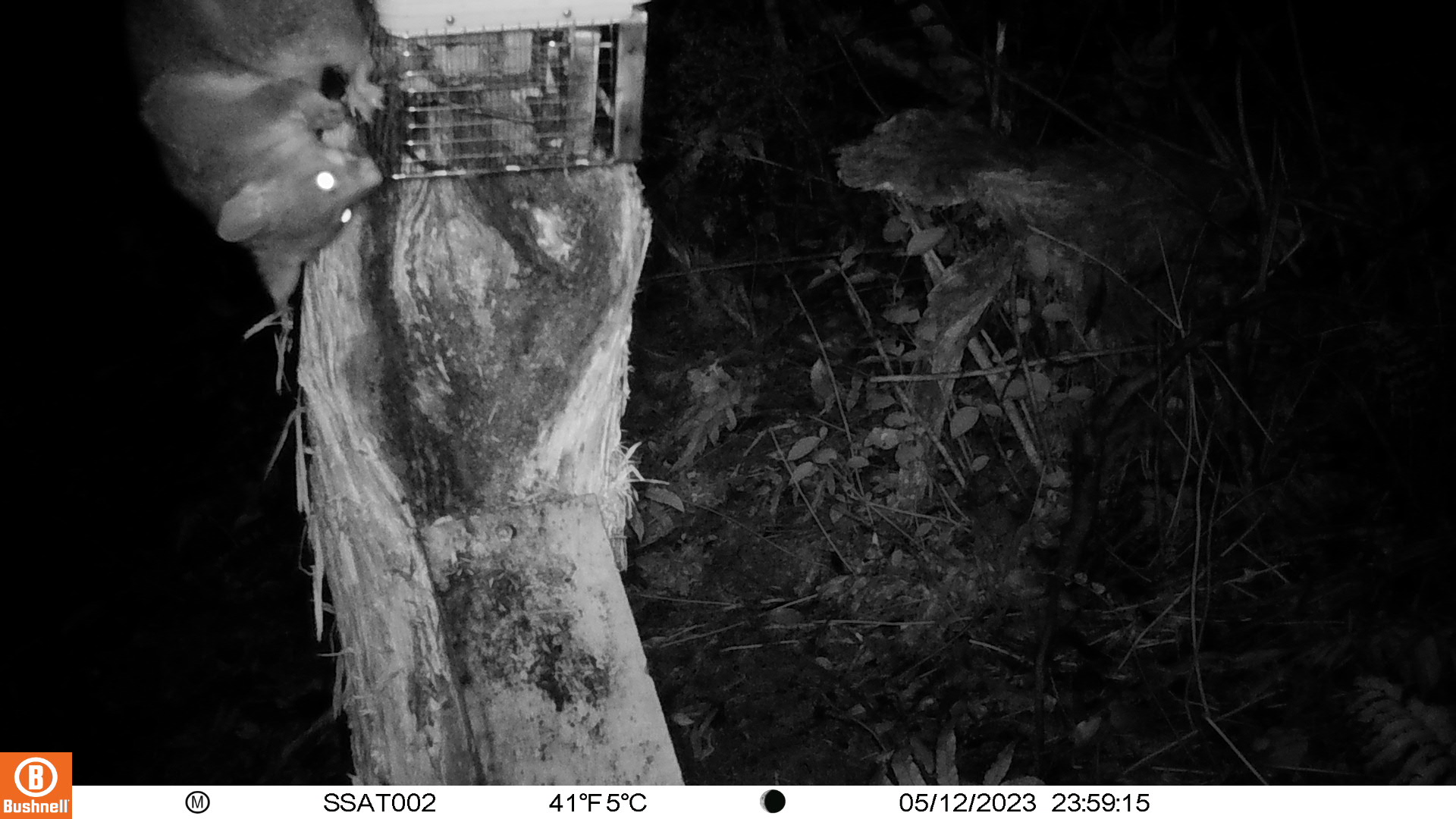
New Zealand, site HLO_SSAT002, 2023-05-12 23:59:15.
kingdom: Animalia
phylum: Chordata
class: Mammalia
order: Diprotodontia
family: Phalangeridae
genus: Trichosurus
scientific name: Trichosurus vulpecula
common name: common brushtail possum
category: possum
Possum (common brushtail possum) (Trichosurus vulpecula).